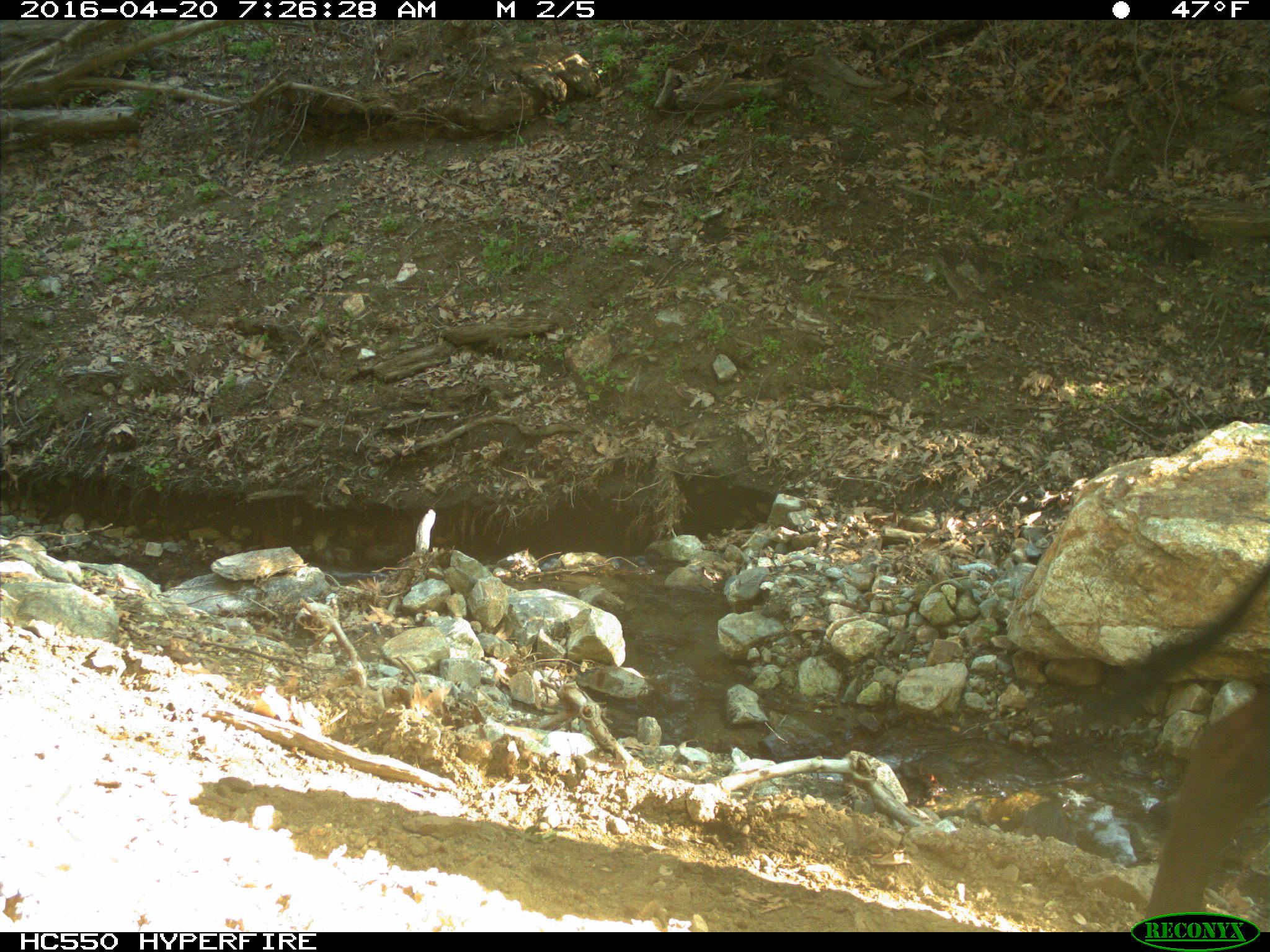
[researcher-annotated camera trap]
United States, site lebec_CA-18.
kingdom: Animalia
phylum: Chordata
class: Mammalia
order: Artiodactyla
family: Bovidae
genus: Bos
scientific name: Bos taurus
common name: domestic cow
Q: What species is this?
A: Bos taurus (domestic cow).